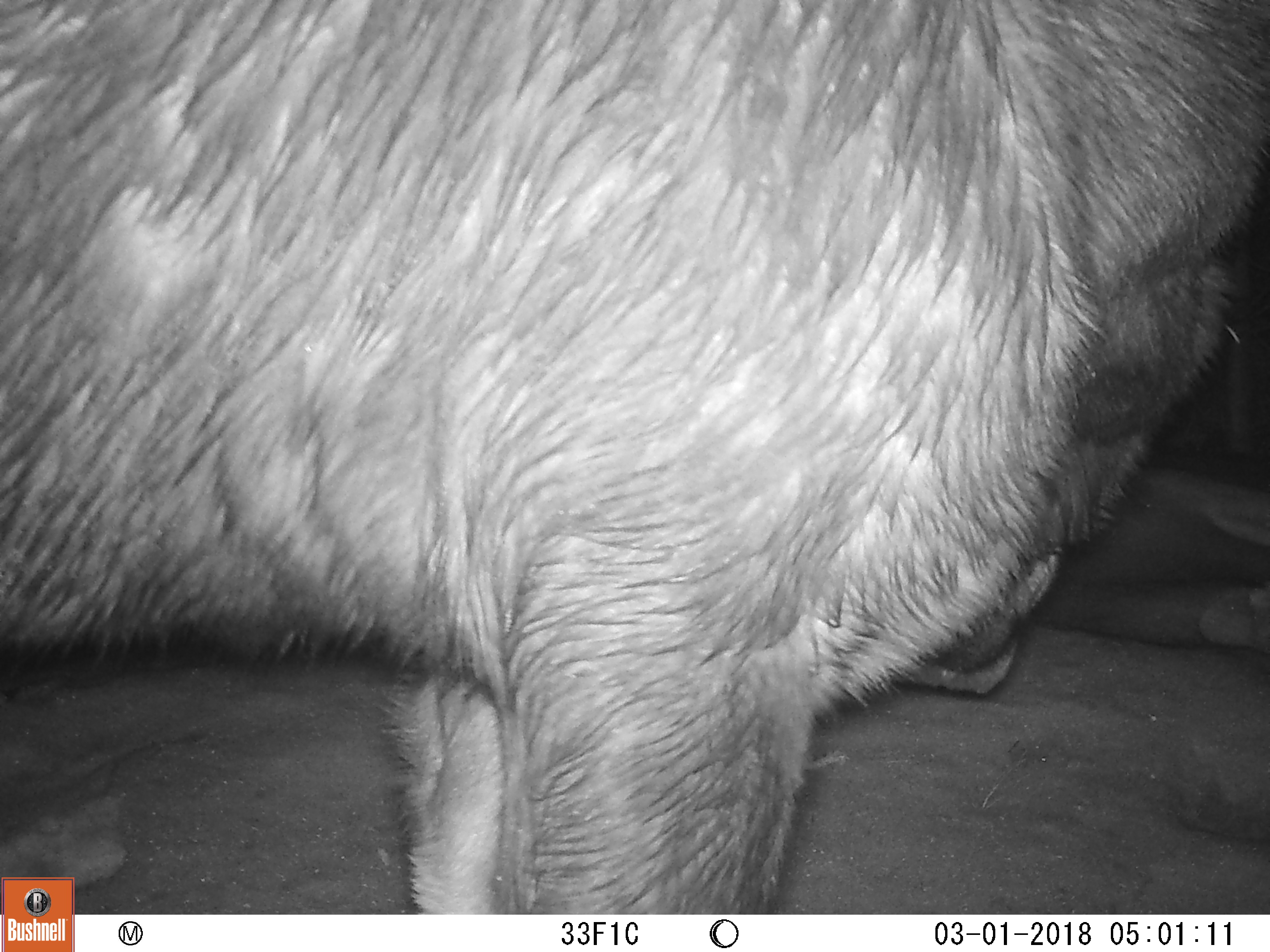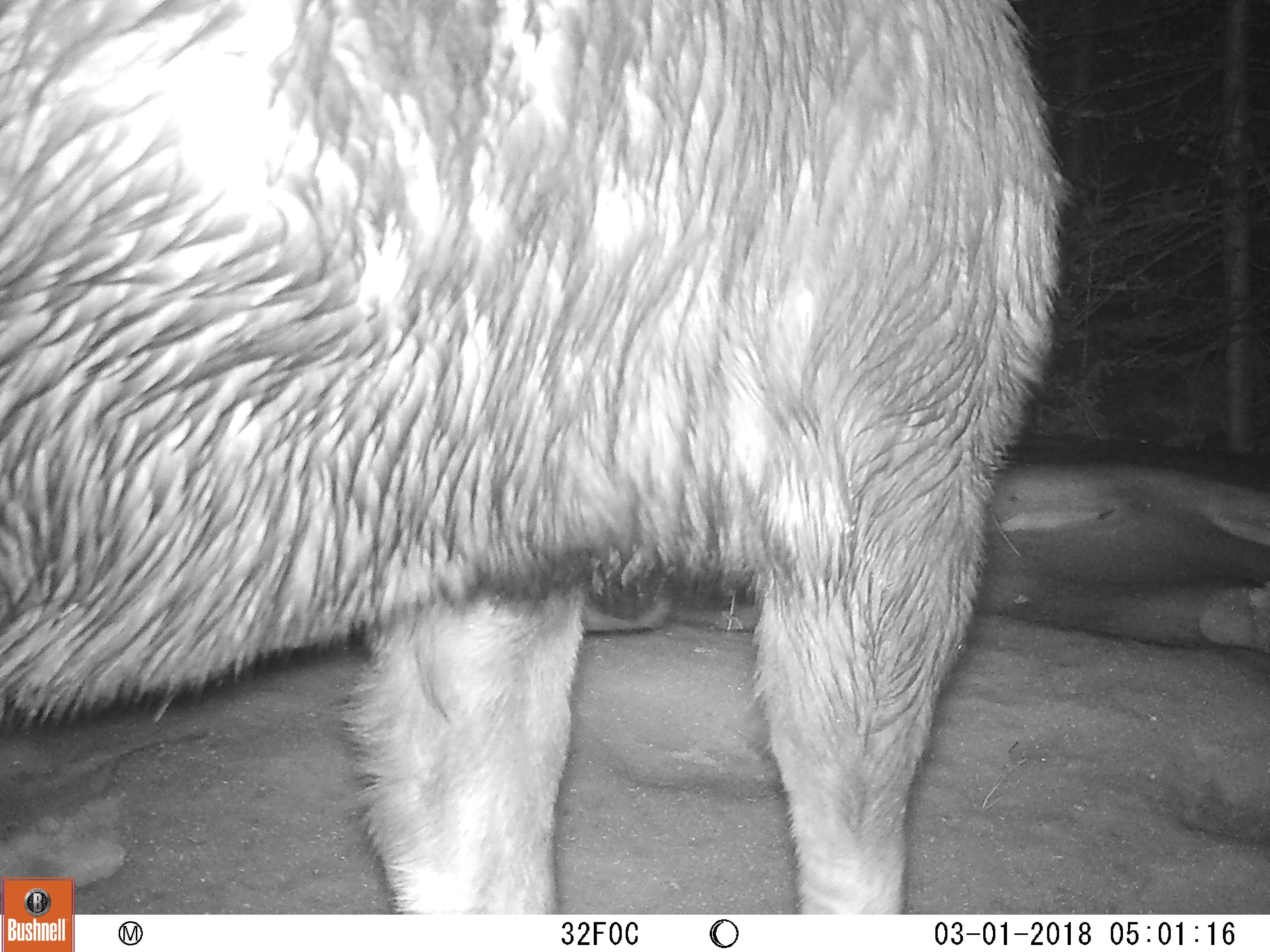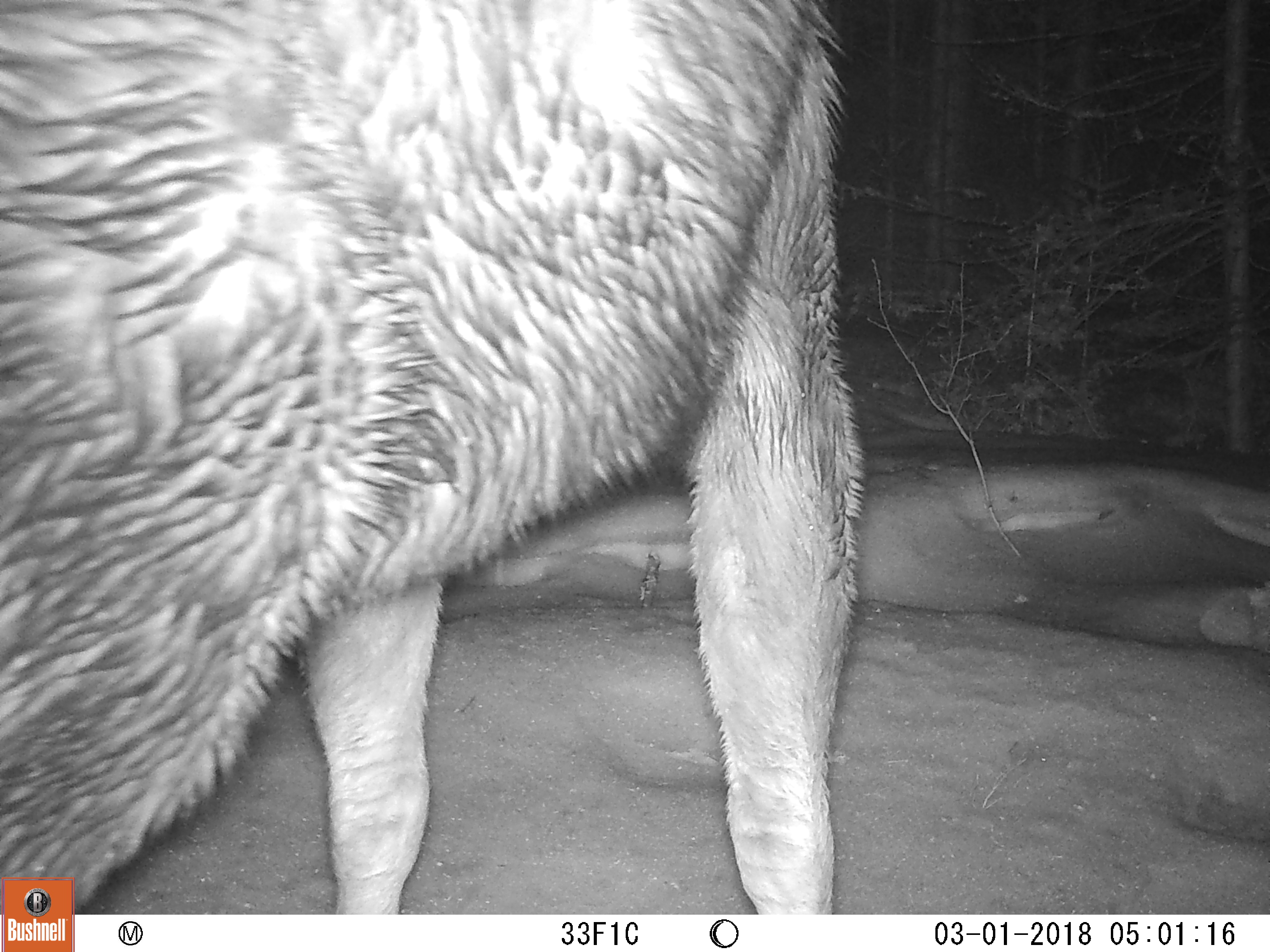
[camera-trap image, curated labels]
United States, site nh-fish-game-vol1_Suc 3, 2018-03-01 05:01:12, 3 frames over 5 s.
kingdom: Animalia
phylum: Chordata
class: Mammalia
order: Artiodactyla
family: Cervidae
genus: Alces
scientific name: Alces alces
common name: moose